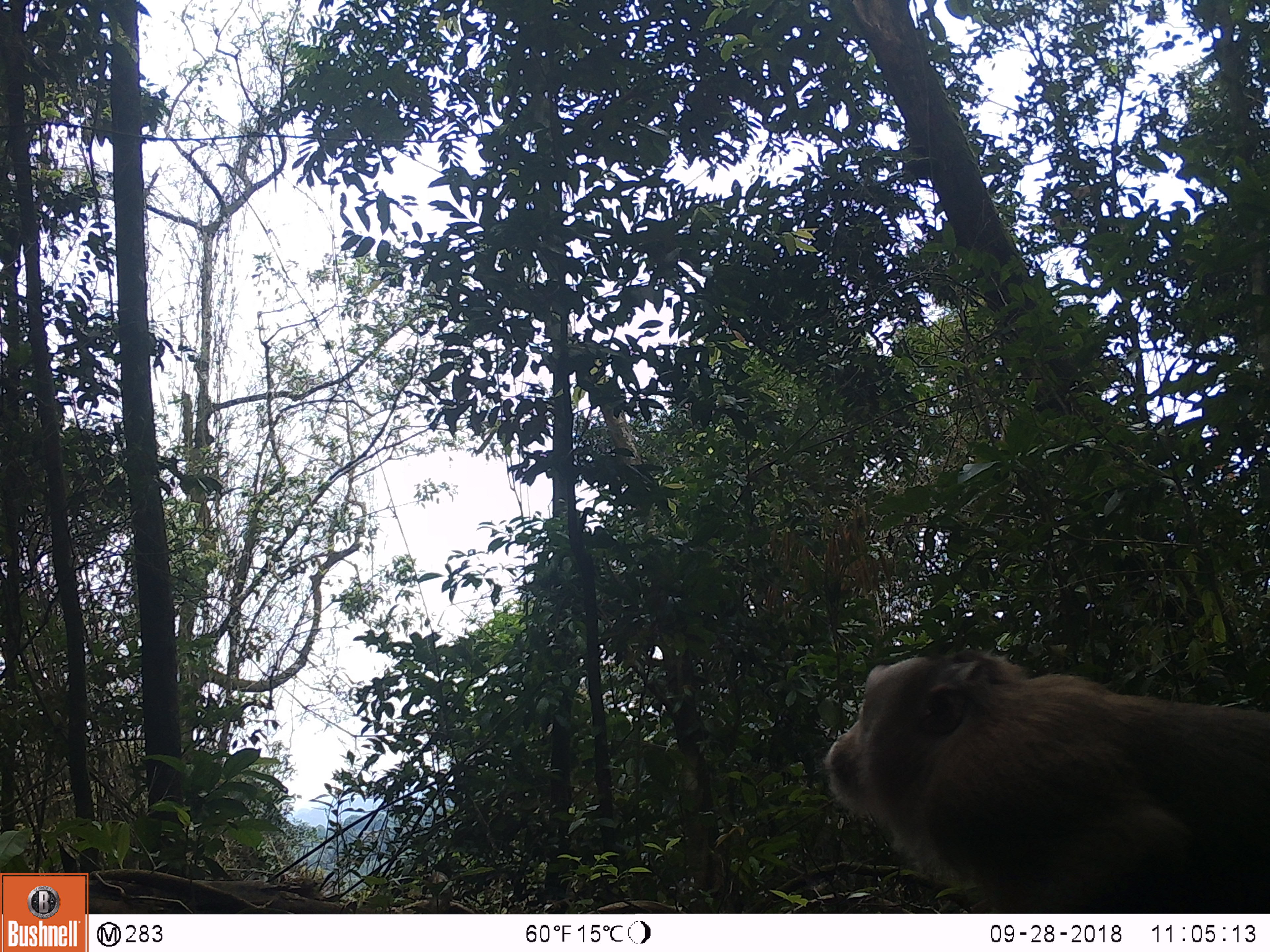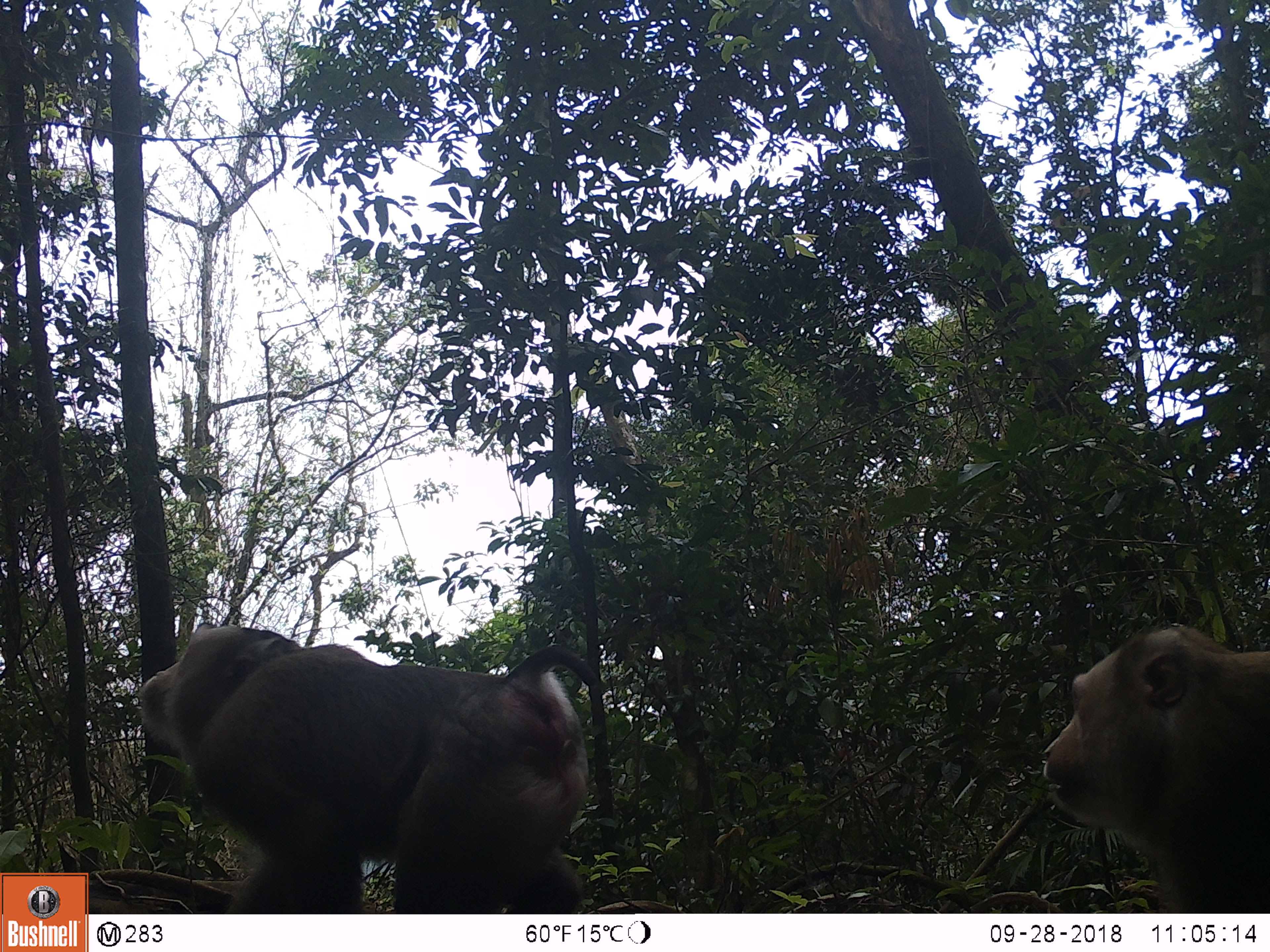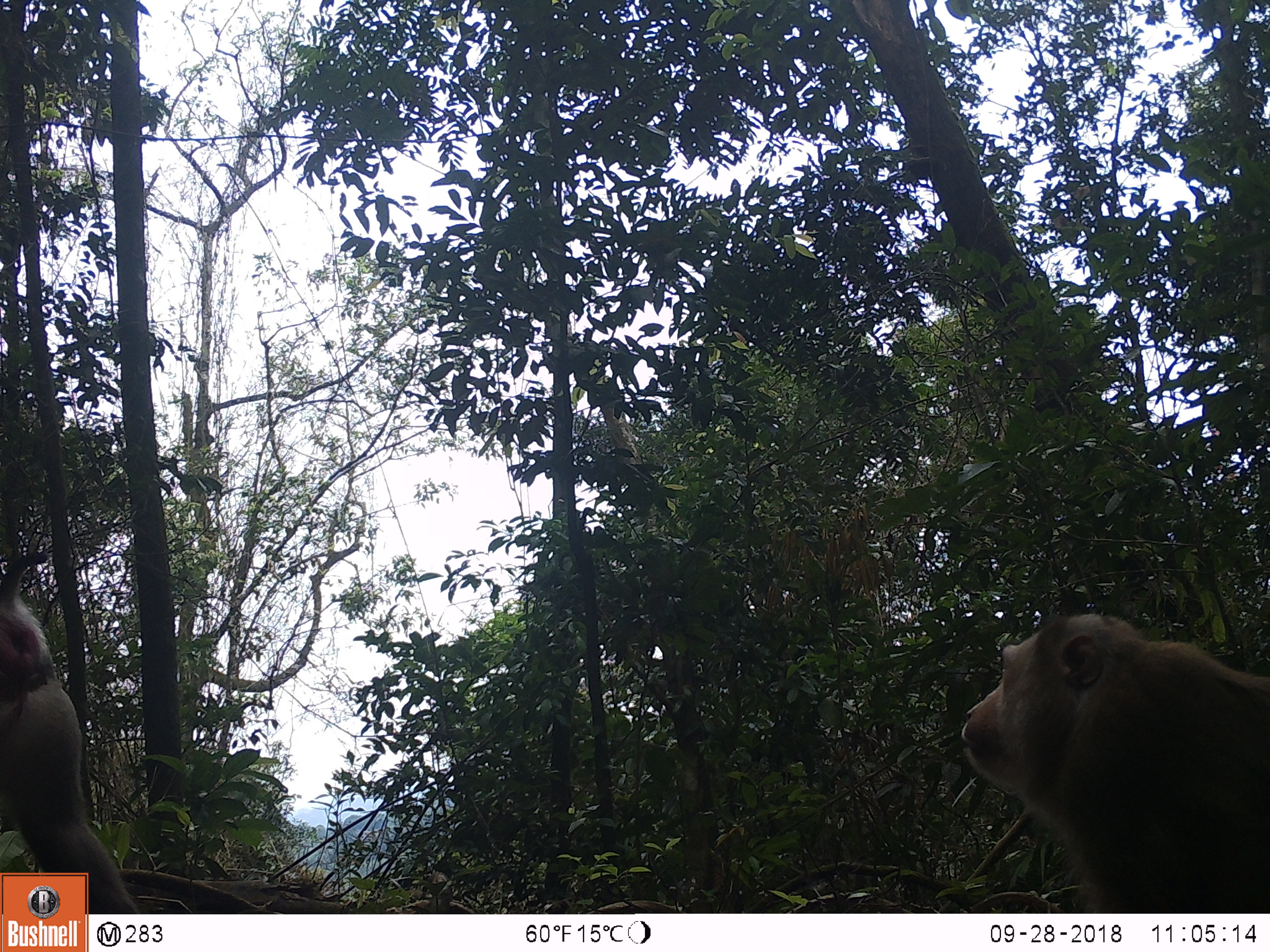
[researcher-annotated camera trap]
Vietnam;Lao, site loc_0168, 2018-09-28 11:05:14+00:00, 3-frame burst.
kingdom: Animalia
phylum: Chordata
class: Mammalia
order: Primates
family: Cercopithecidae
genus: Macaca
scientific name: Macaca nemestrina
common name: pig-tailed macaque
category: pig tailed macaque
Pig tailed macaque (pig-tailed macaque) (Macaca nemestrina). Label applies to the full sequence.